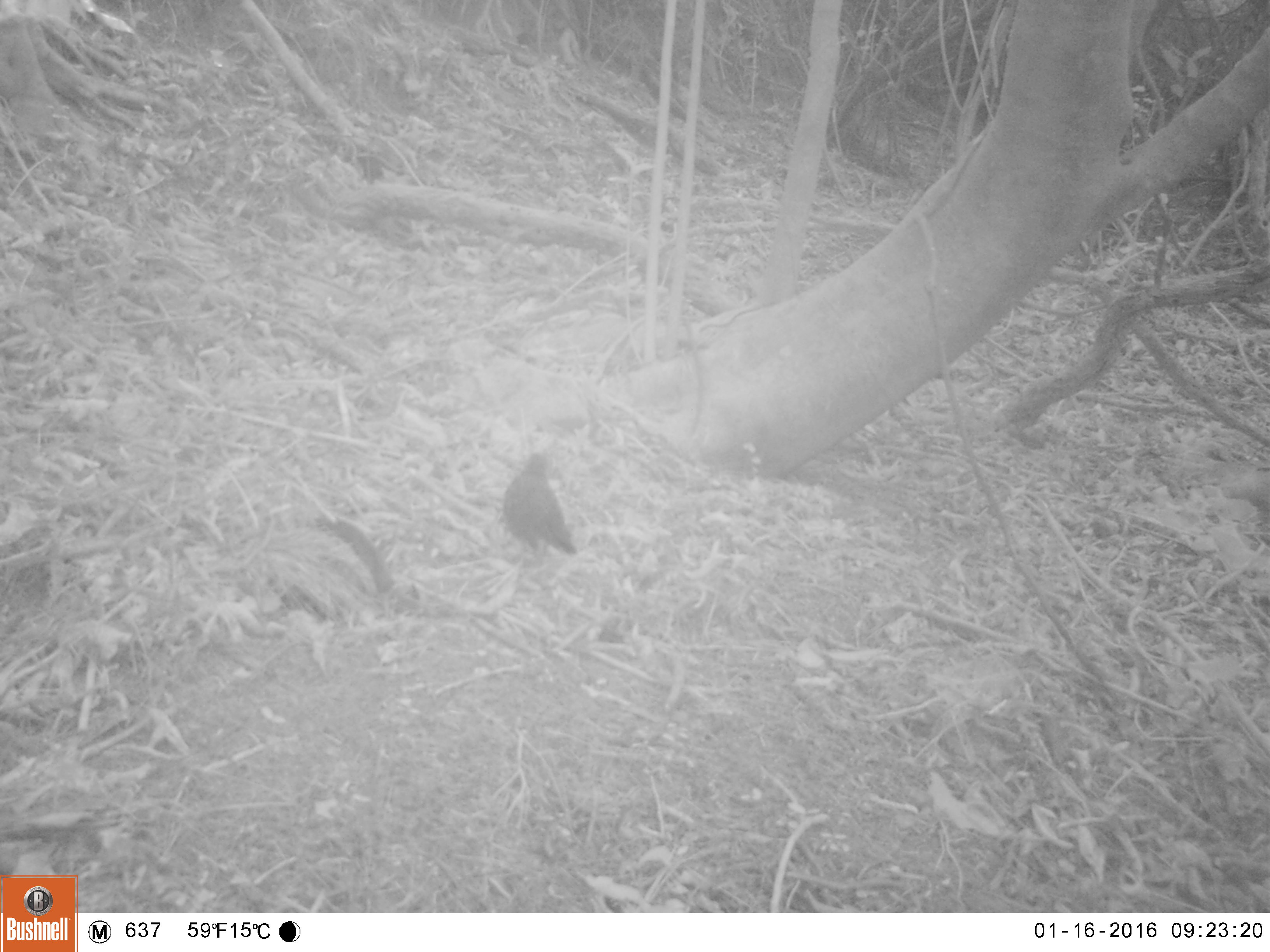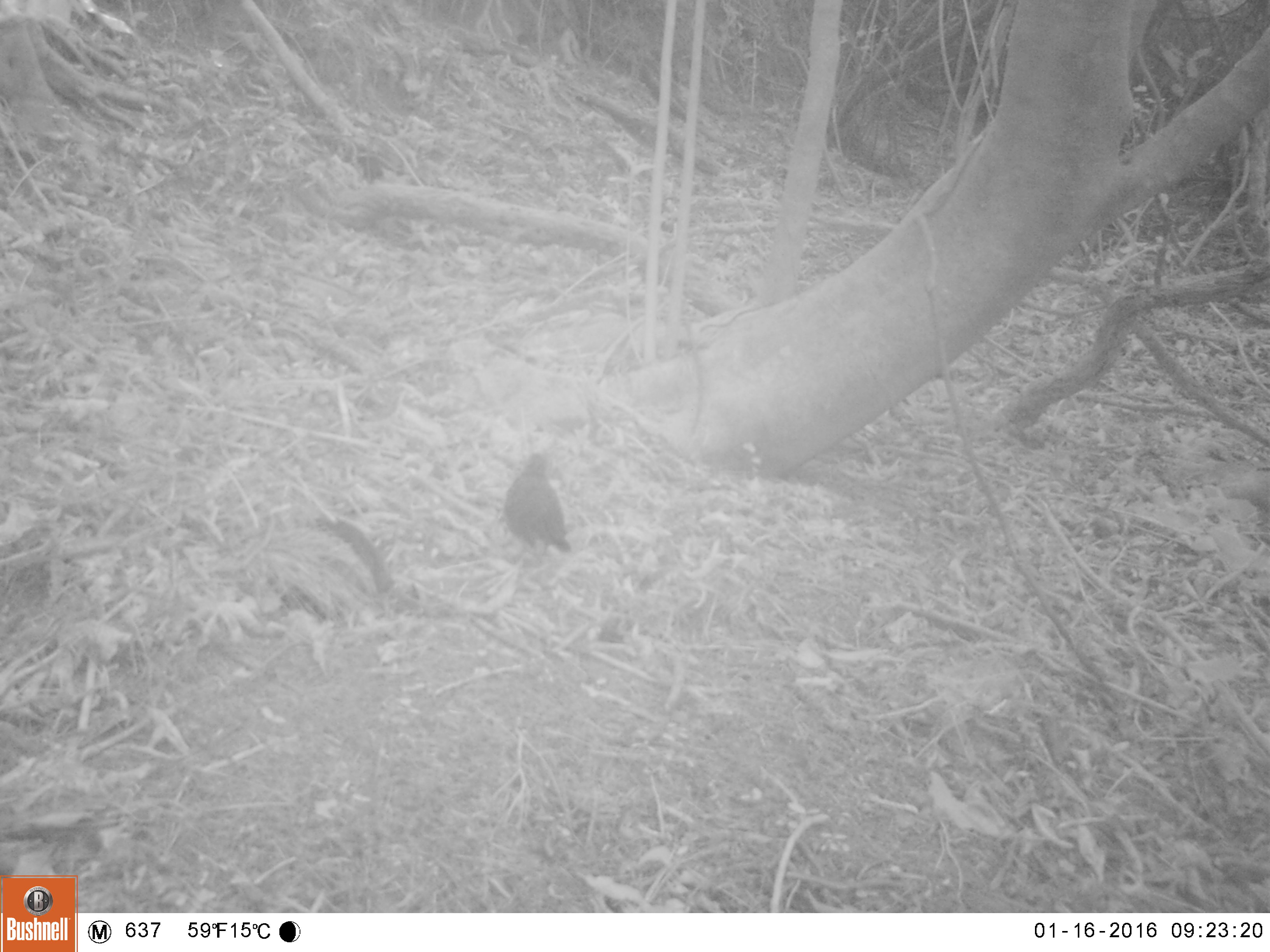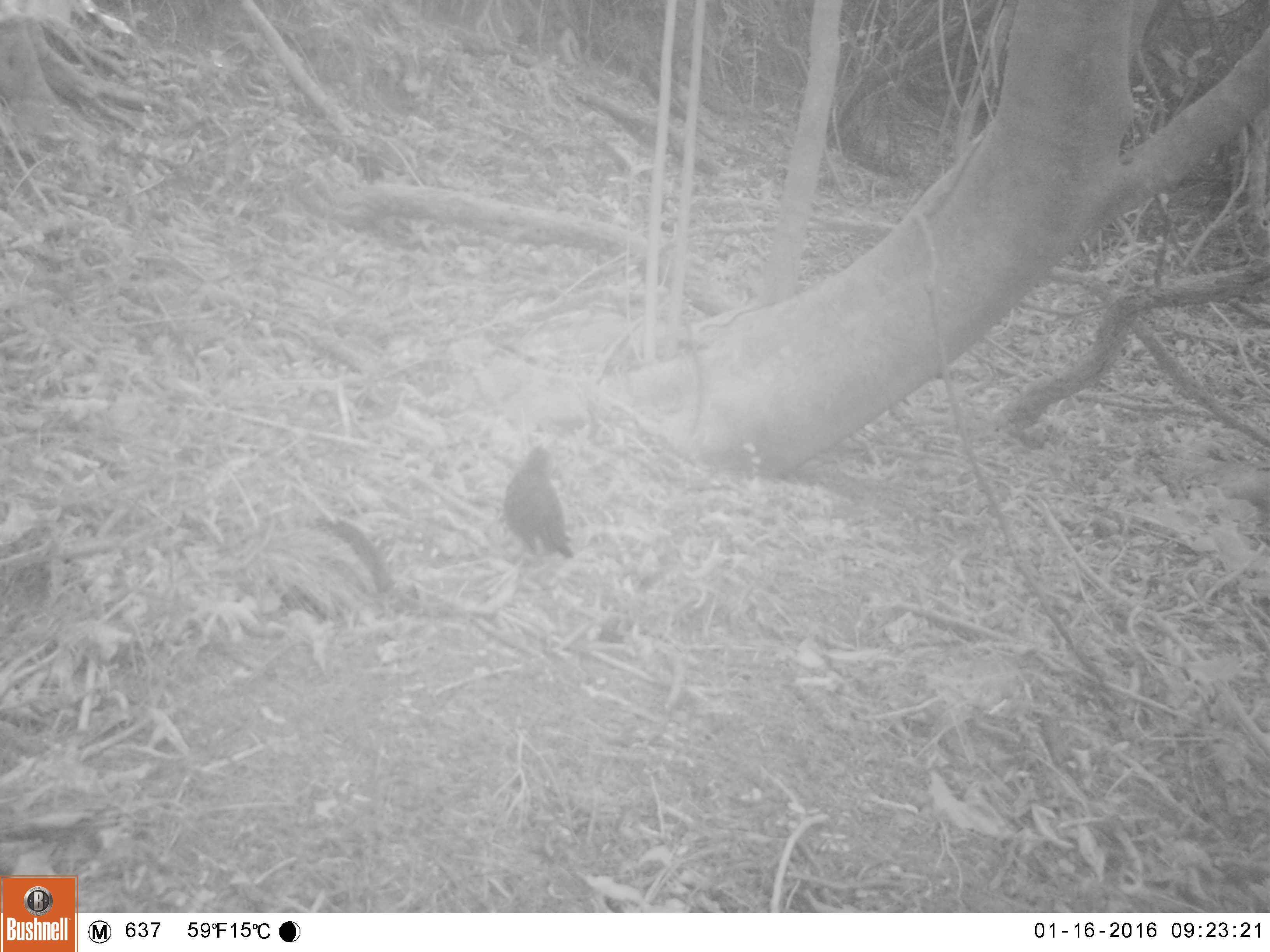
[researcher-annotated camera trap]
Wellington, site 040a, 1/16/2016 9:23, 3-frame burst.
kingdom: Animalia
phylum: Chordata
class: Aves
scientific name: Aves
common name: bird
Bird (Aves).